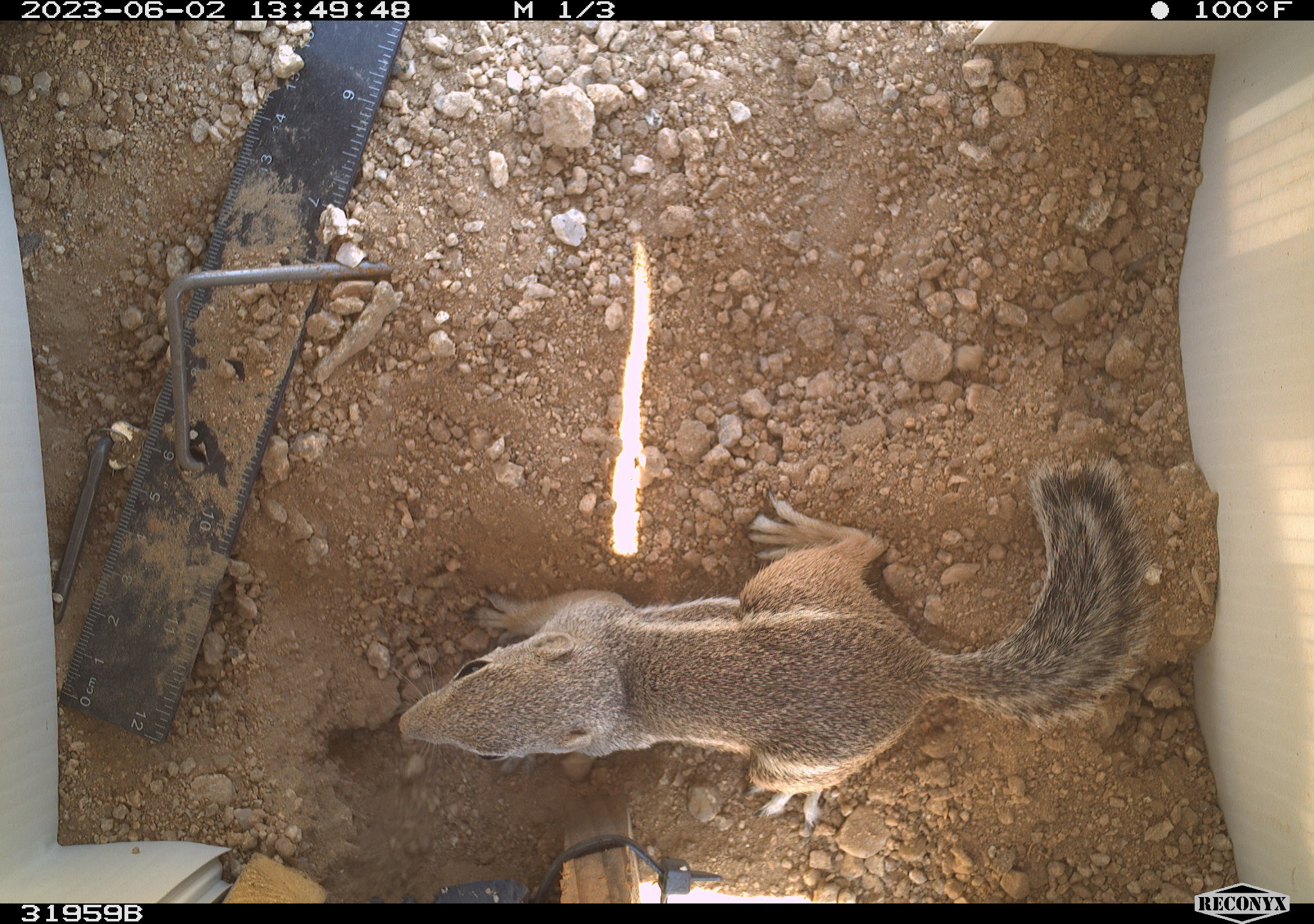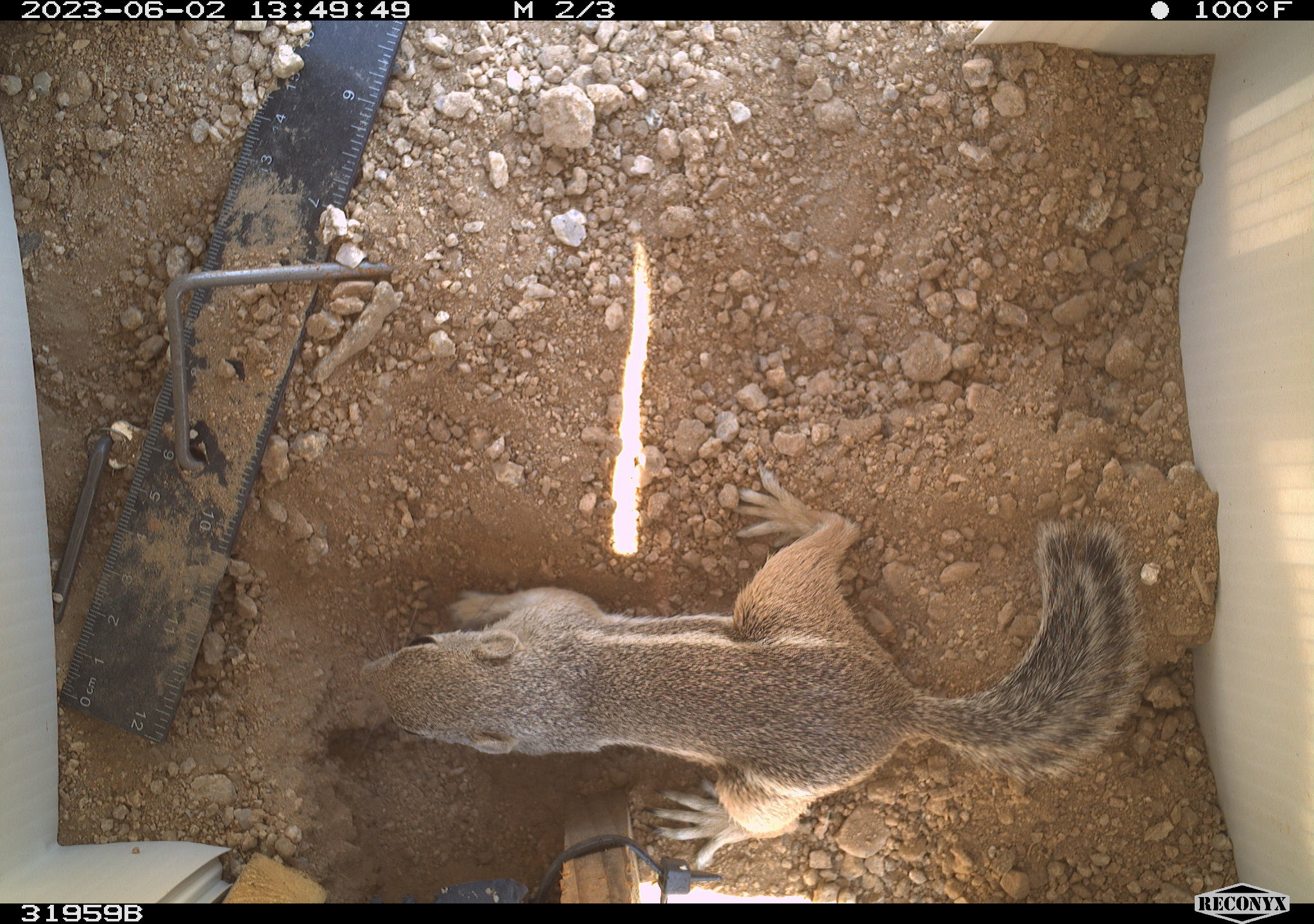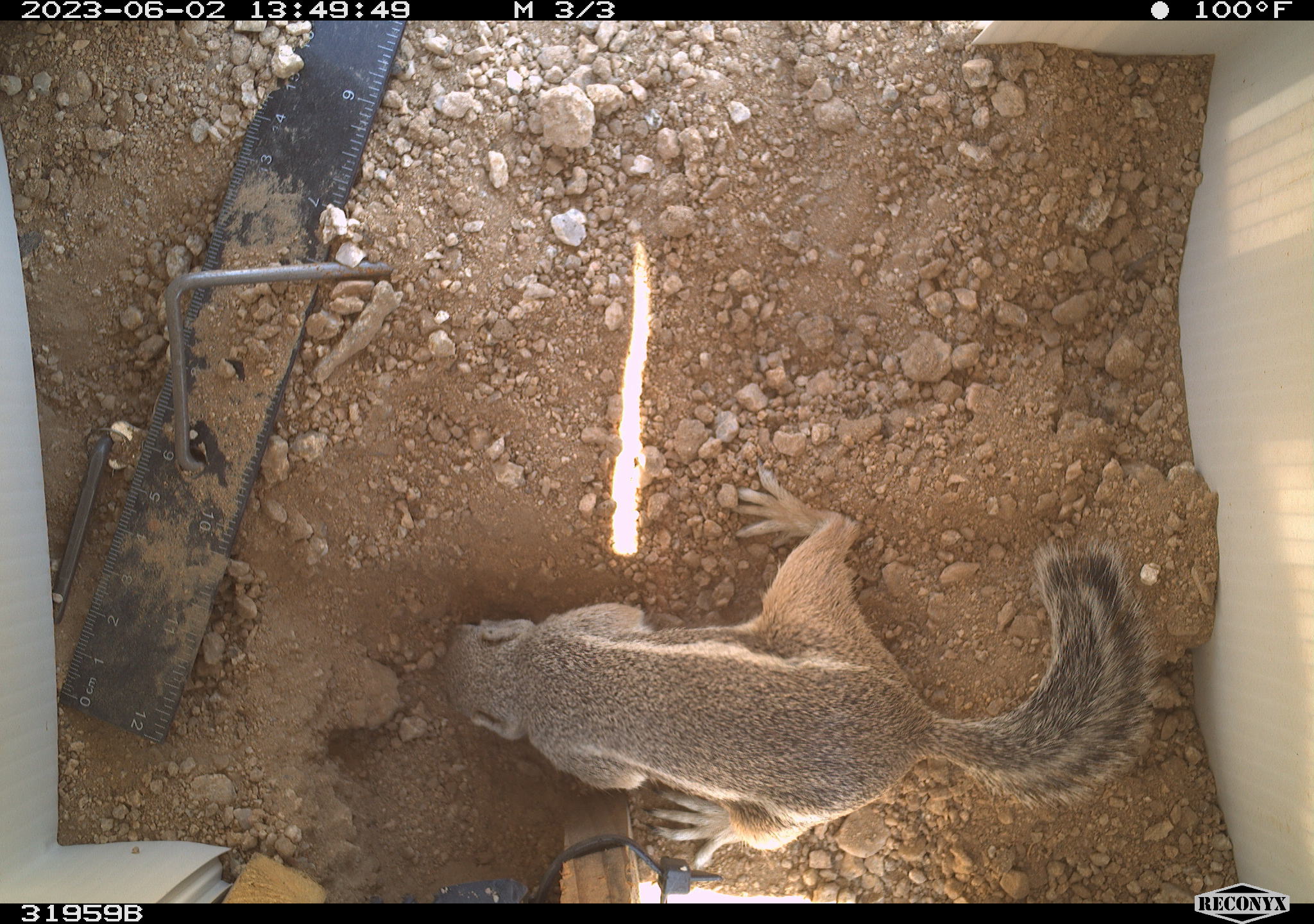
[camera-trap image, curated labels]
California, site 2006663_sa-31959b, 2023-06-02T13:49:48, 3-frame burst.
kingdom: Animalia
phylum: Chordata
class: Mammalia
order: Rodentia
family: Sciuridae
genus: Ammospermophilus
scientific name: Ammospermophilus leucurus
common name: white-tailed antelope squirrel